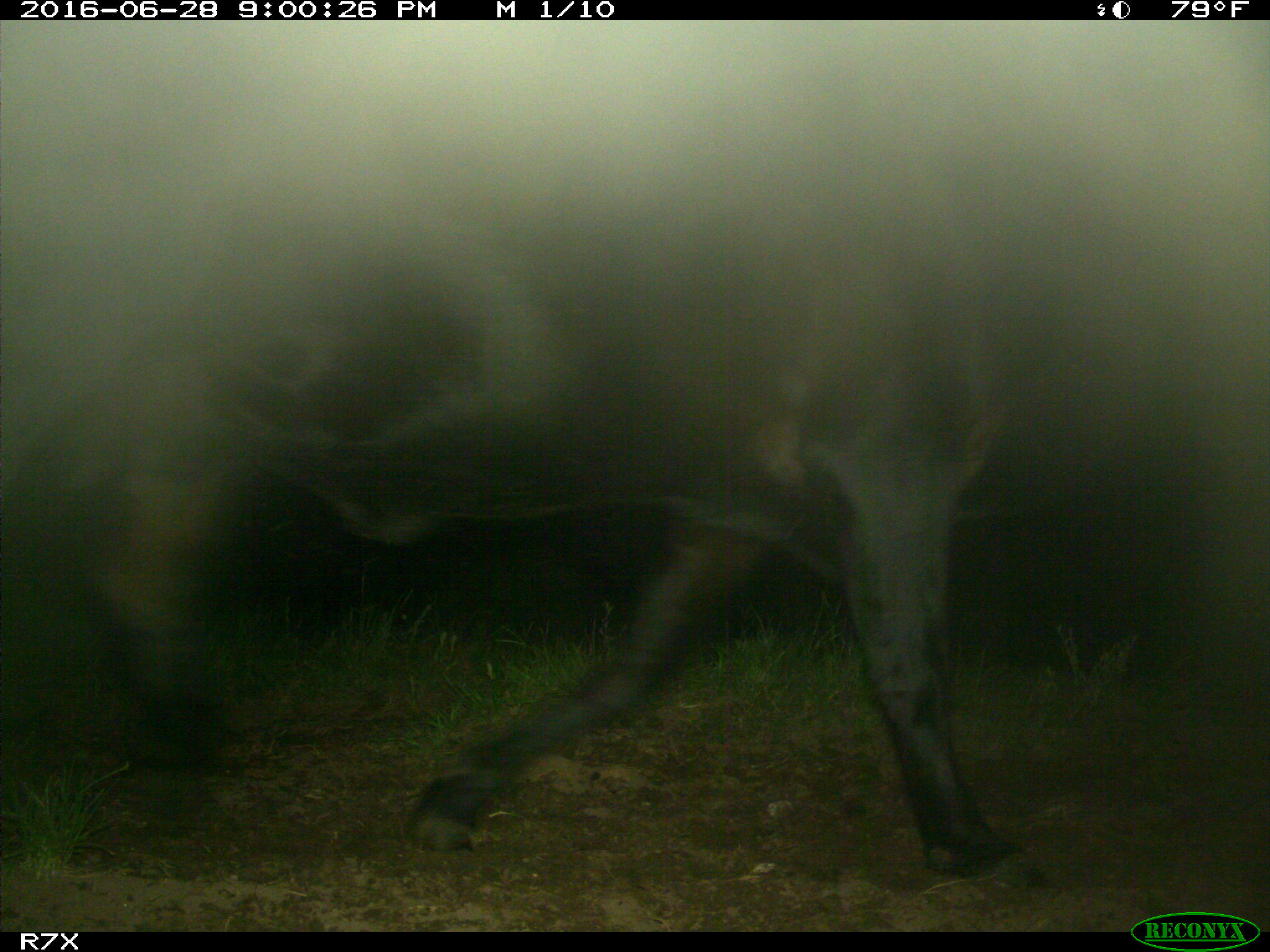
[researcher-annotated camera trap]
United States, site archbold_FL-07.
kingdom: Animalia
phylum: Chordata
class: Mammalia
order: Artiodactyla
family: Bovidae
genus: Bos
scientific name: Bos taurus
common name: domestic cow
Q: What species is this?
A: Bos taurus (domestic cow).